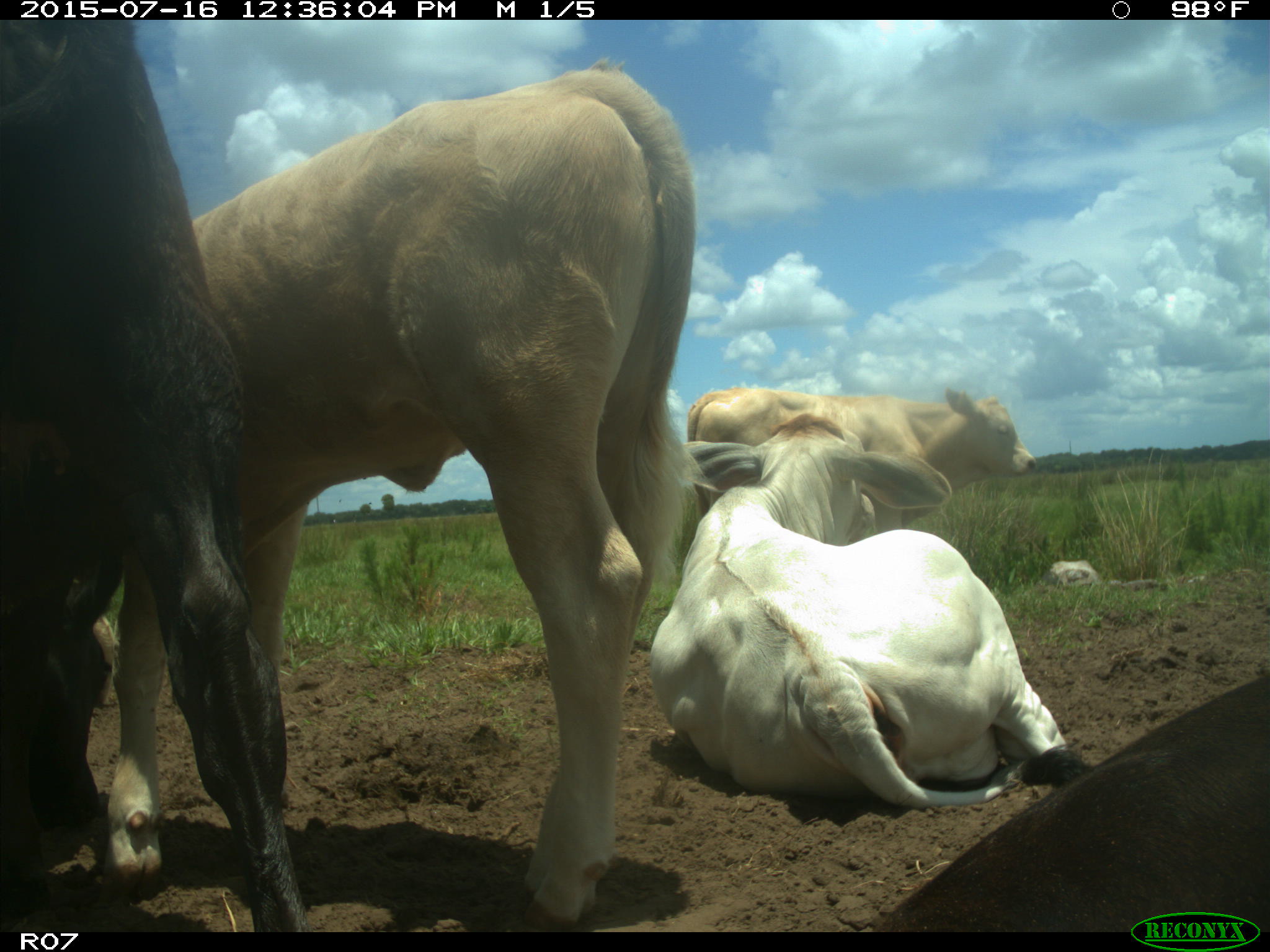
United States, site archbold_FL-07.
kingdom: Animalia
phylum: Chordata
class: Mammalia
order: Artiodactyla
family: Bovidae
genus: Bos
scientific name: Bos taurus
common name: domestic cow